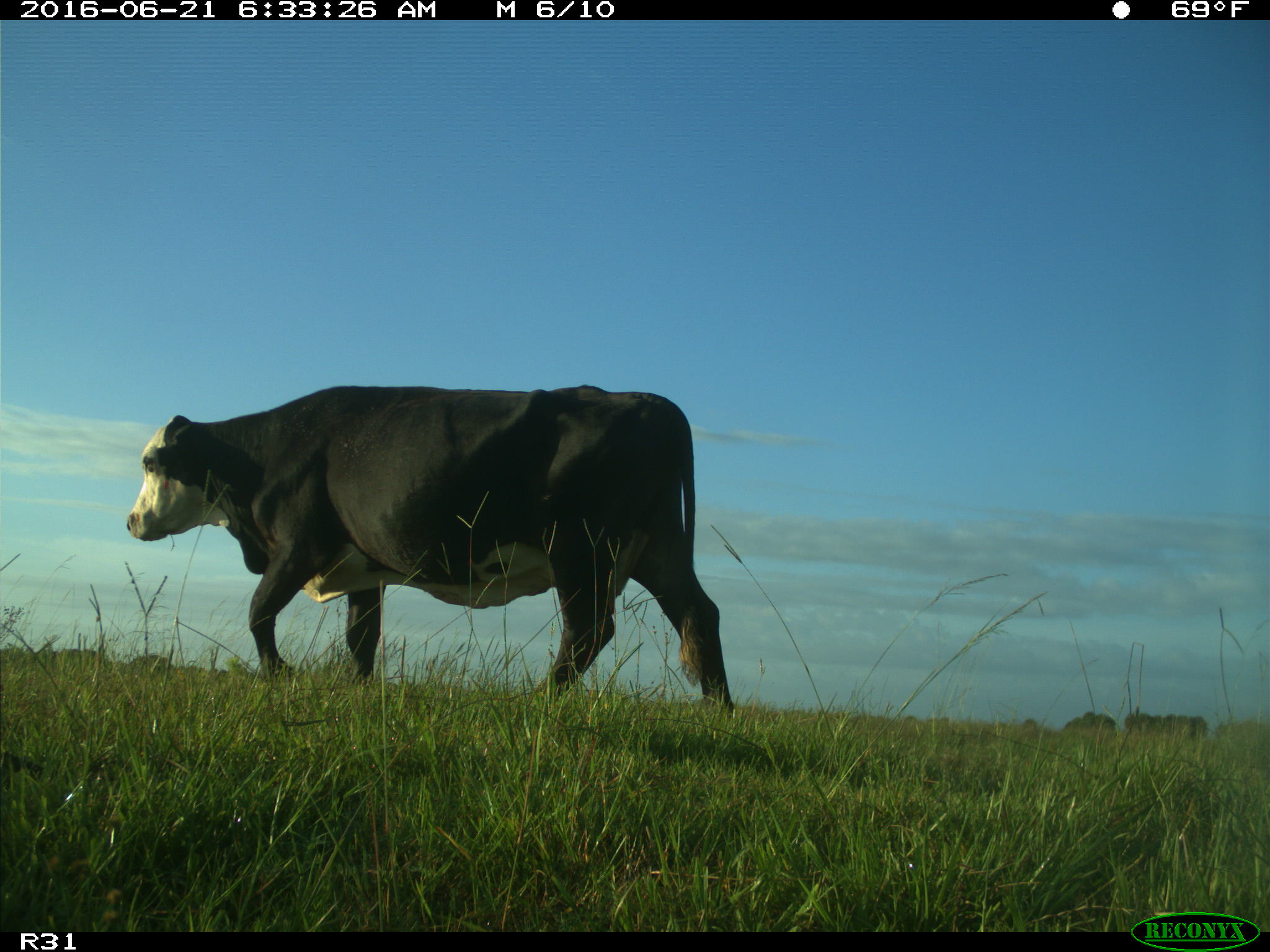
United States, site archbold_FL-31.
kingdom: Animalia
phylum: Chordata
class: Mammalia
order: Artiodactyla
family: Bovidae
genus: Bos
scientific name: Bos taurus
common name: domestic cow